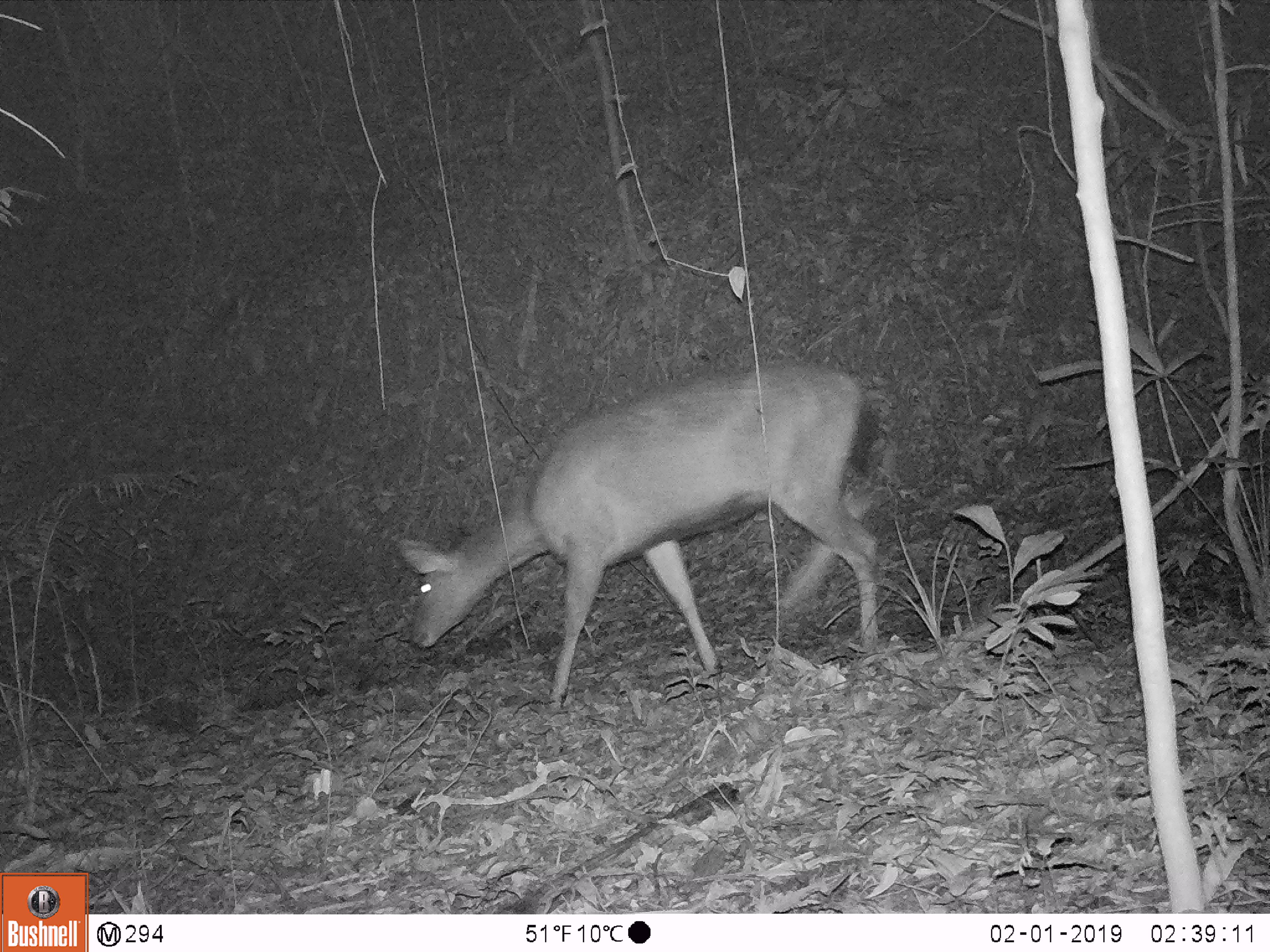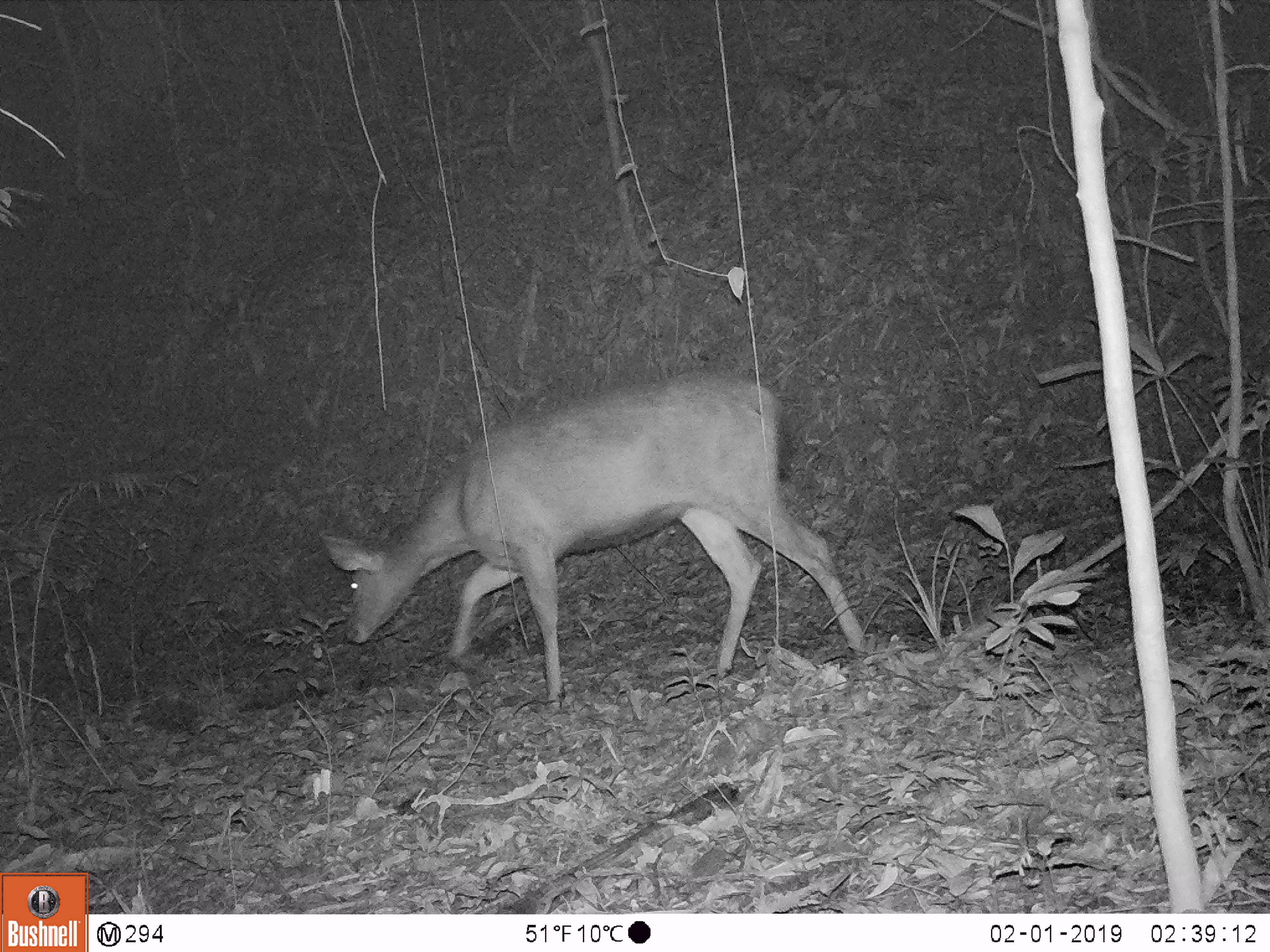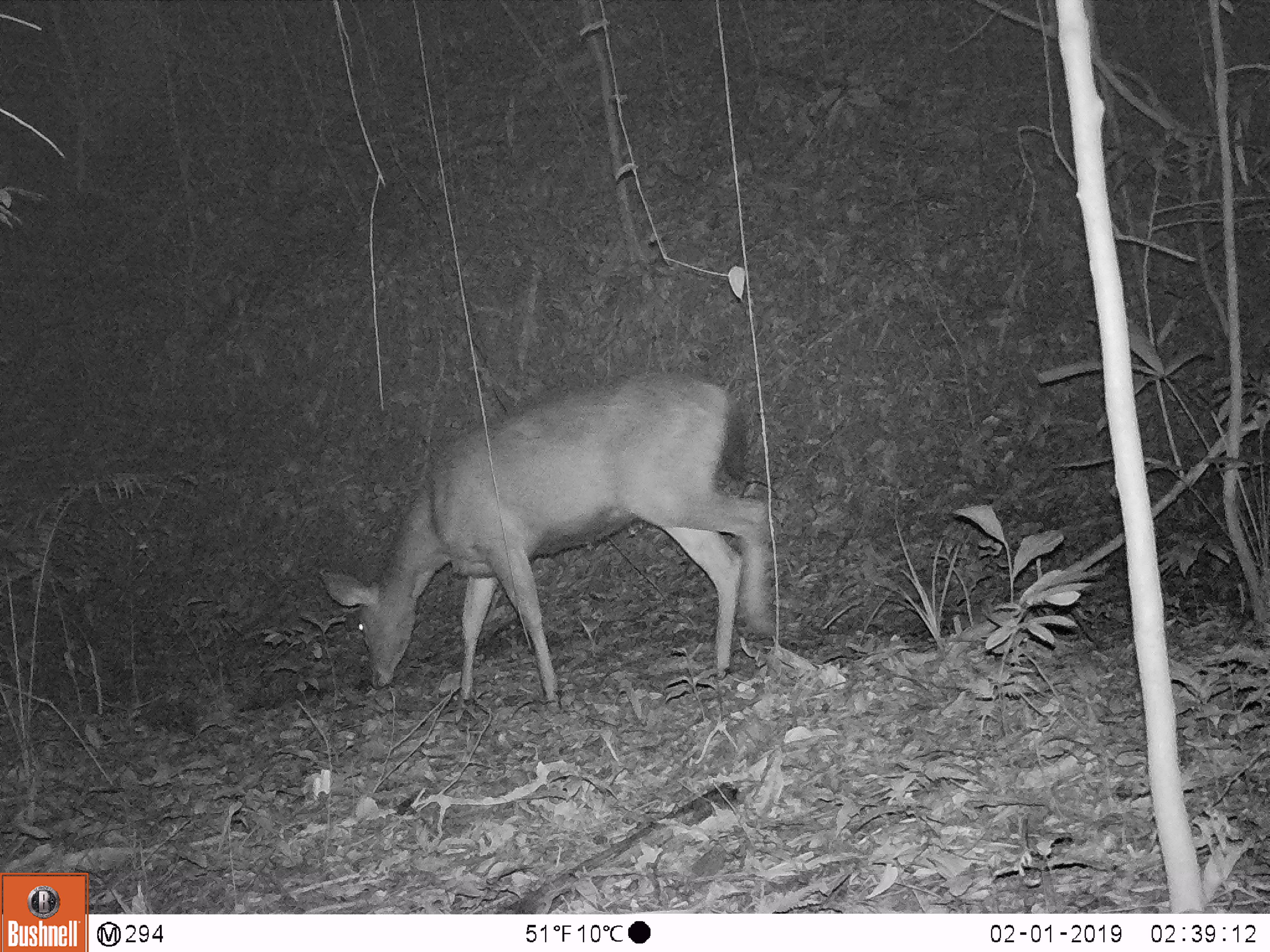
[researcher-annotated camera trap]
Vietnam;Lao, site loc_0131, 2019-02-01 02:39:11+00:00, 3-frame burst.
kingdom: Animalia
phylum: Chordata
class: Mammalia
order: Artiodactyla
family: Cervidae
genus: Rusa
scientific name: Rusa unicolor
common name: sambar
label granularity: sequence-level